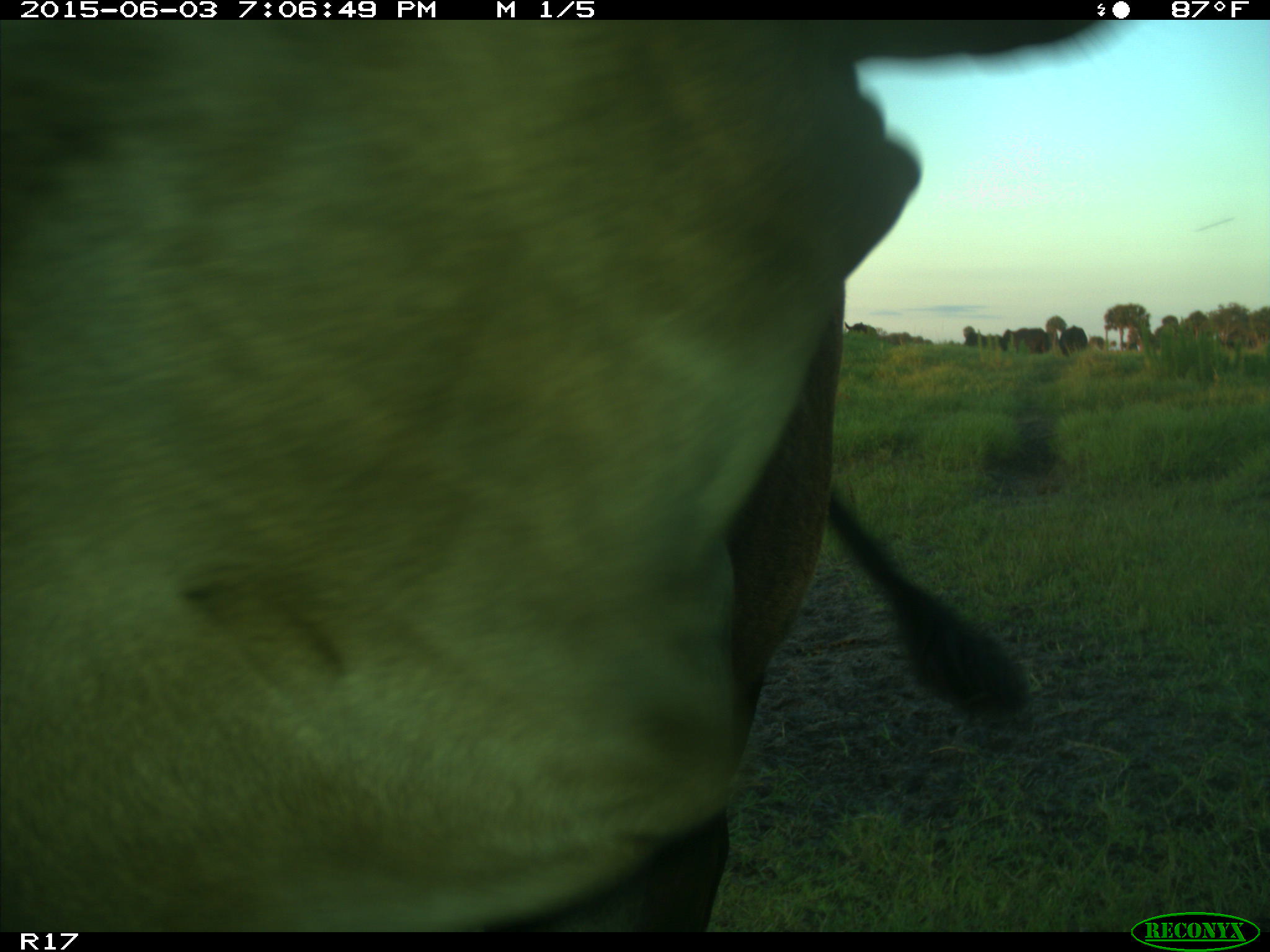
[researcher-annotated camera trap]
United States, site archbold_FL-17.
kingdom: Animalia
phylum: Chordata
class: Mammalia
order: Artiodactyla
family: Bovidae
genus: Bos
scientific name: Bos taurus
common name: domestic cow